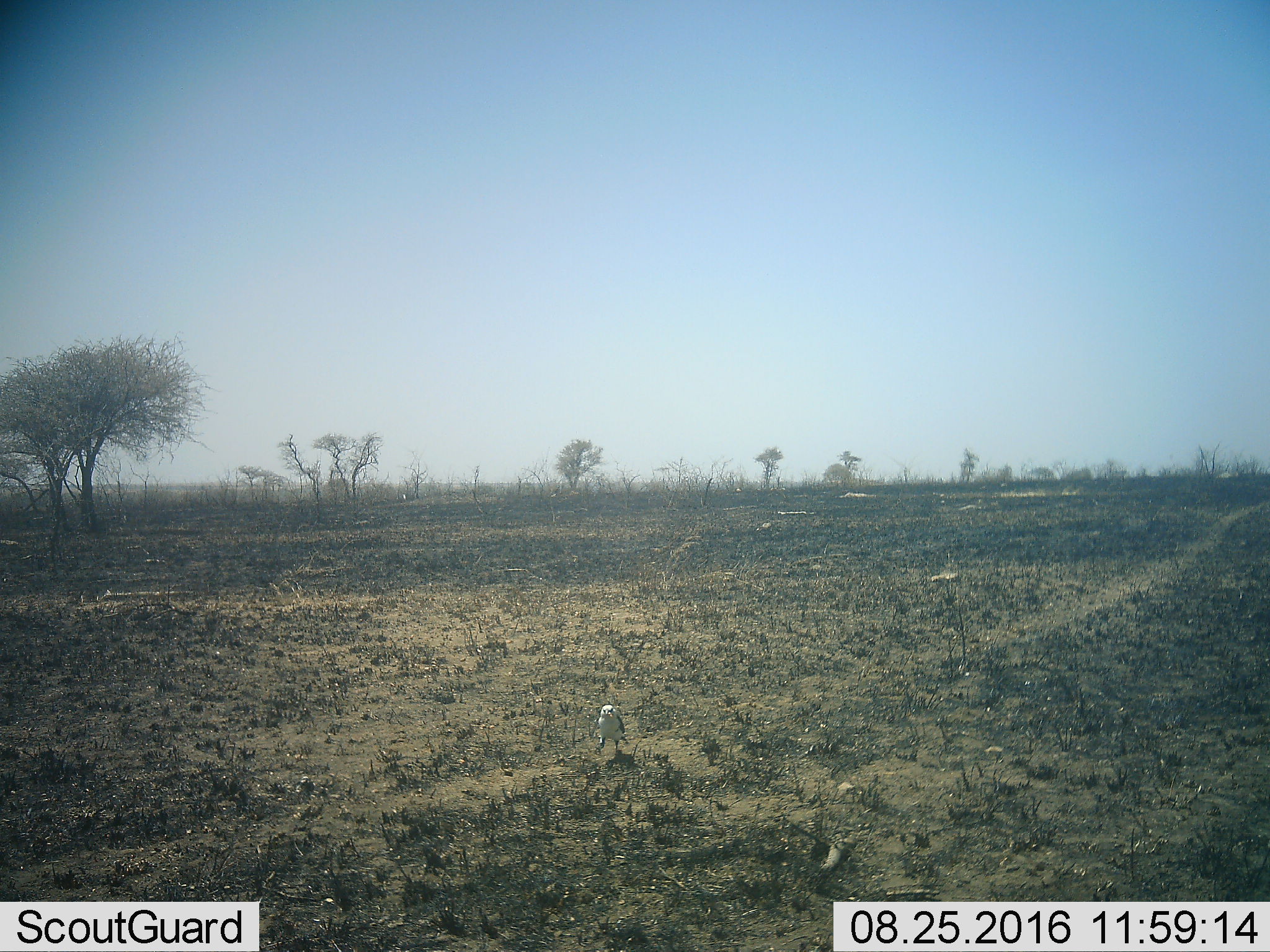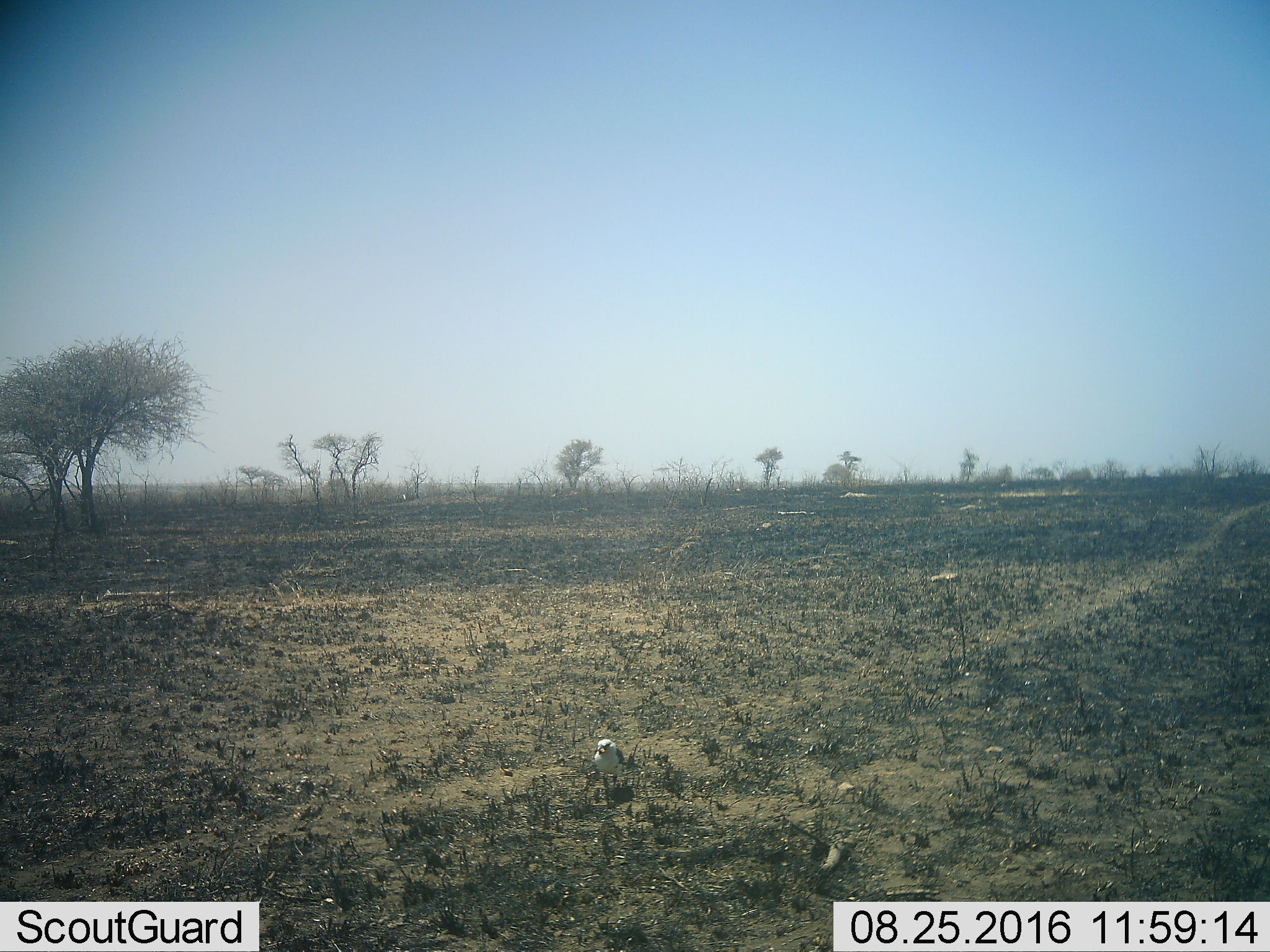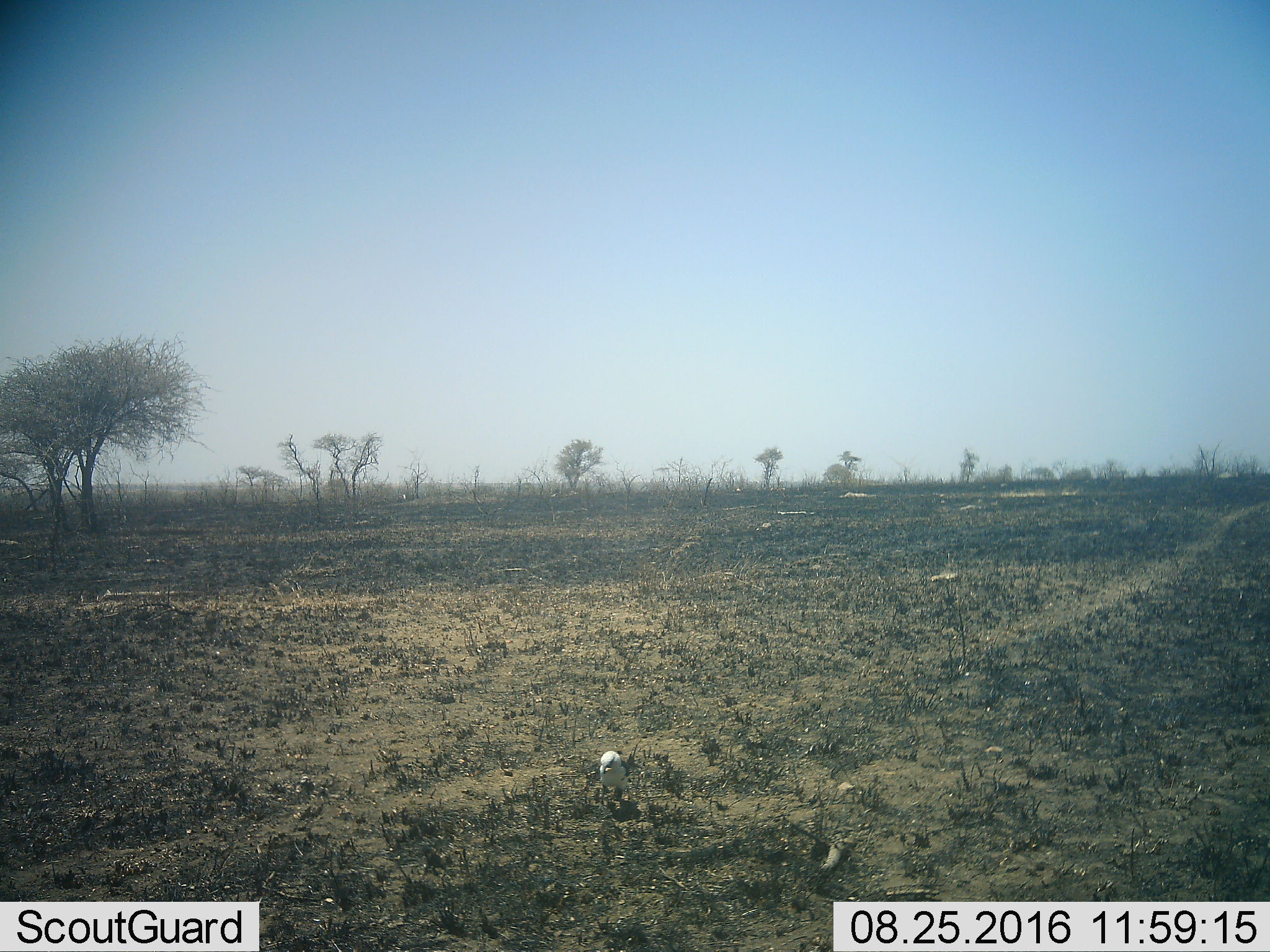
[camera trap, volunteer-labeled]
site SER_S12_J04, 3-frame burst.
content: unidentified animal